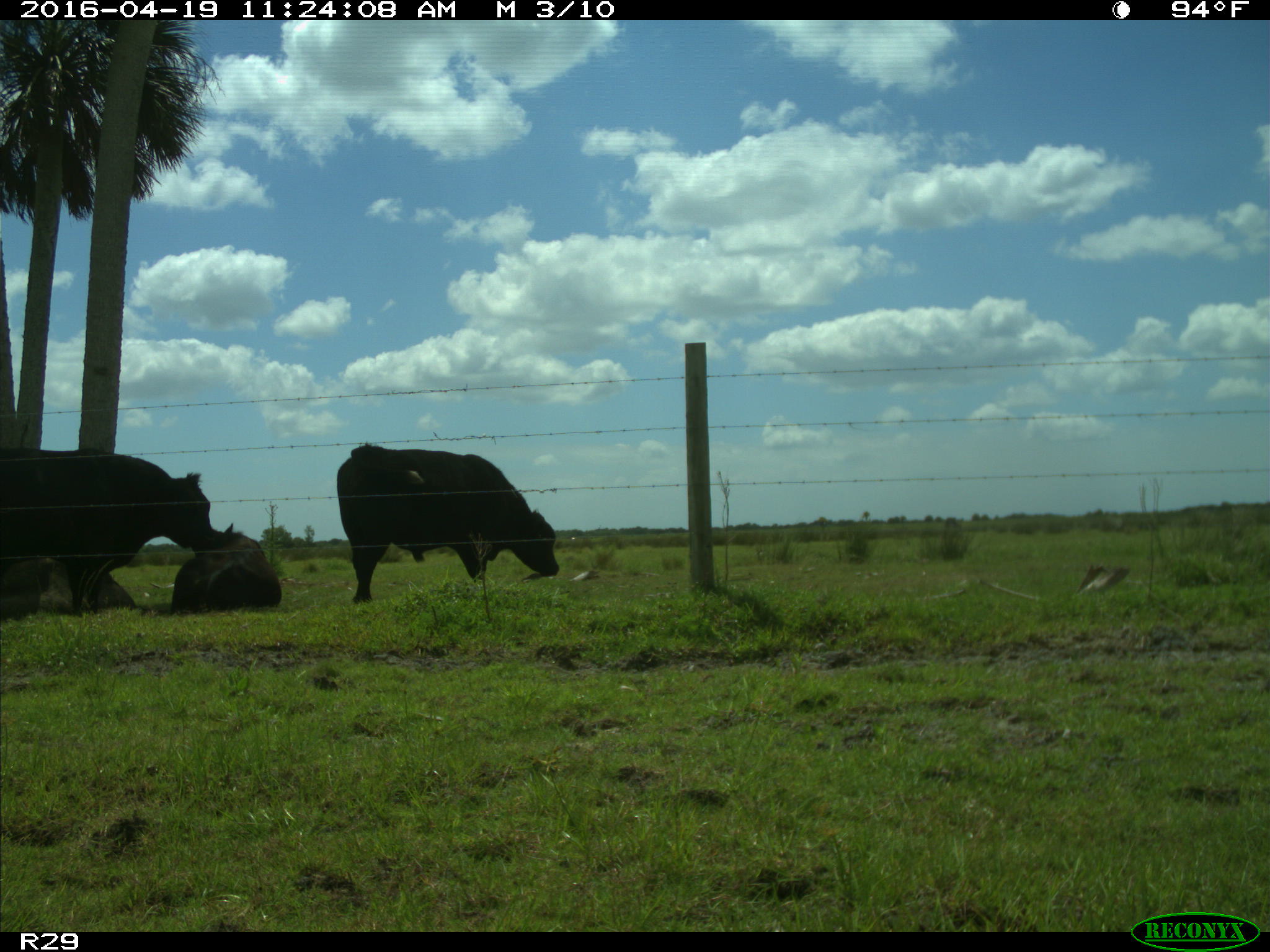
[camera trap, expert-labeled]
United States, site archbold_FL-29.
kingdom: Animalia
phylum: Chordata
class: Mammalia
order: Artiodactyla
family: Bovidae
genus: Bos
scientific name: Bos taurus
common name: domestic cow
Bos taurus (domestic cow).